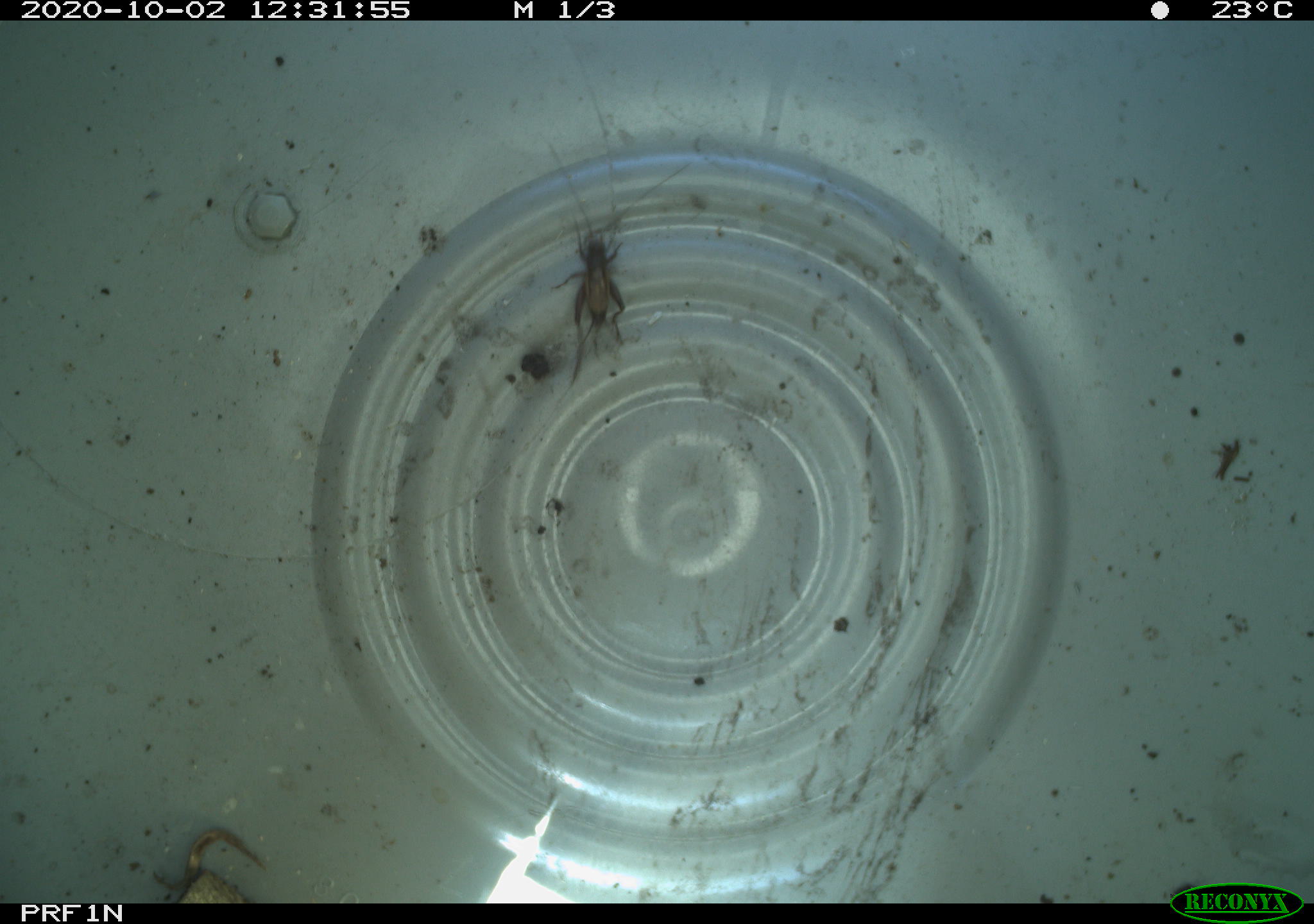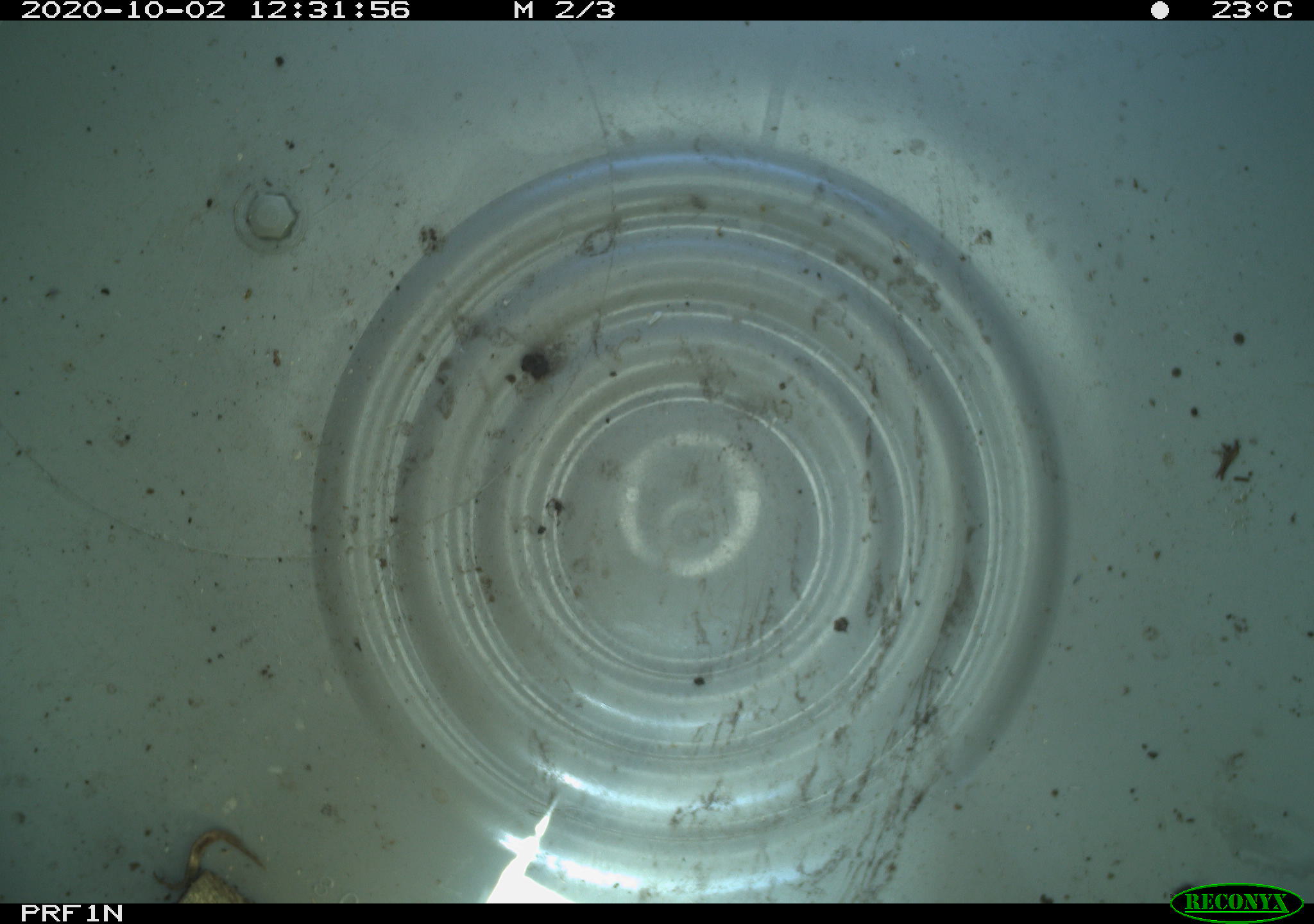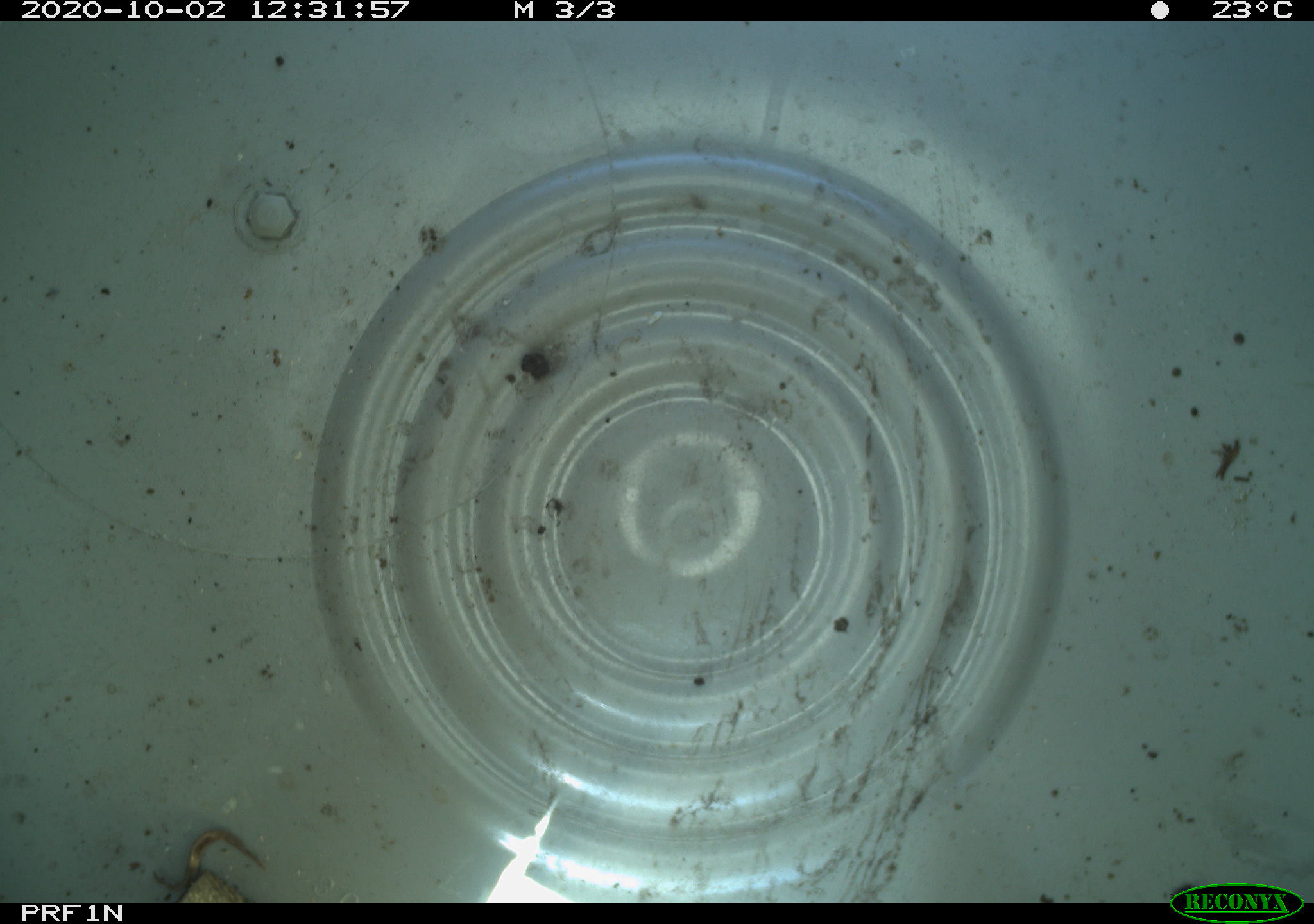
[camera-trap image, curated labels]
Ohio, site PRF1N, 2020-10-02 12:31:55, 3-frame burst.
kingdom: Animalia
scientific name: Animalia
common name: animal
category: invertebrate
Invertebrate (animal) (Animalia).